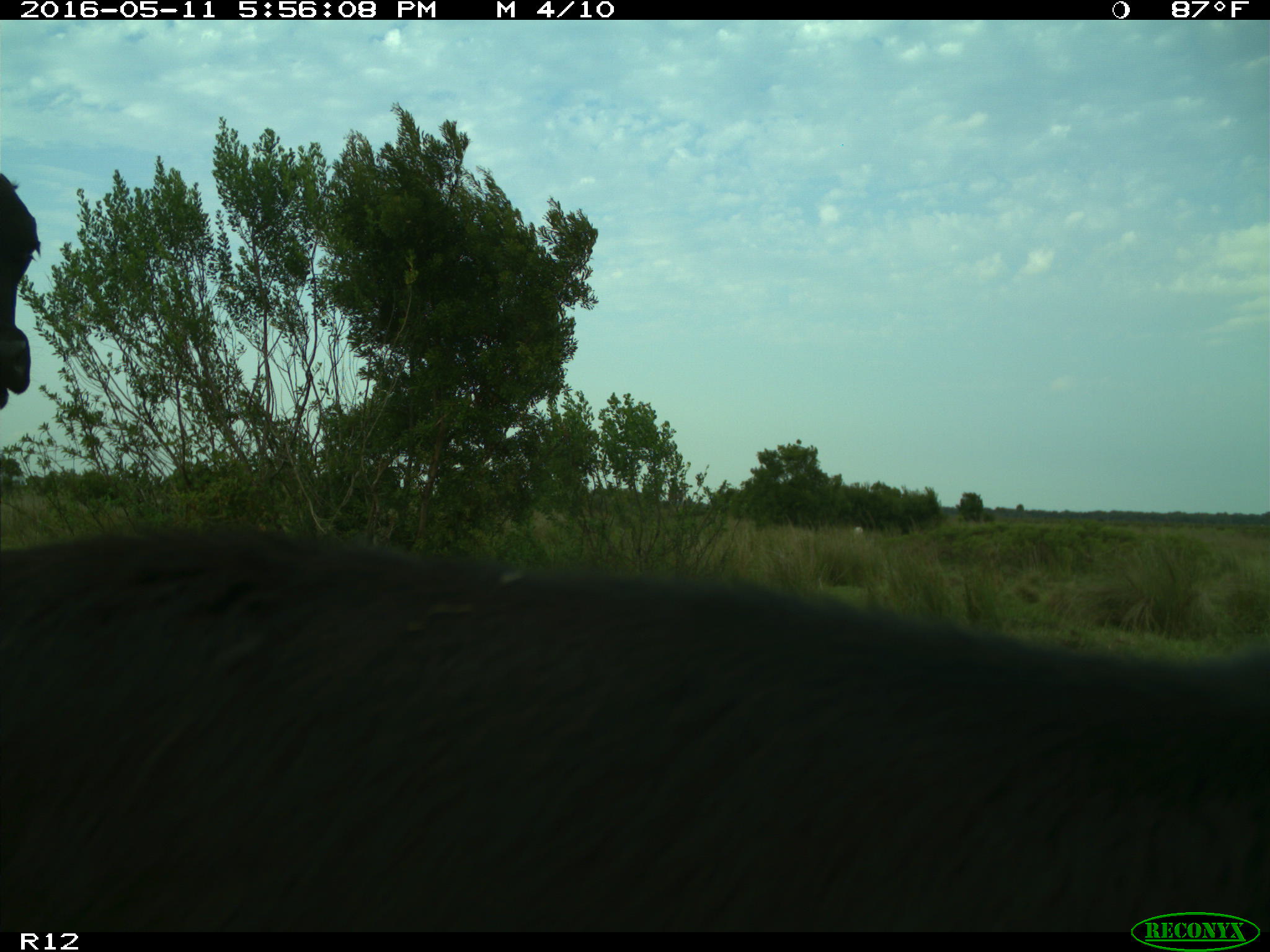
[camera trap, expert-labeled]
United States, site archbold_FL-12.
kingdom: Animalia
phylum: Chordata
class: Mammalia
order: Artiodactyla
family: Bovidae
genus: Bos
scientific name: Bos taurus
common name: domestic cow